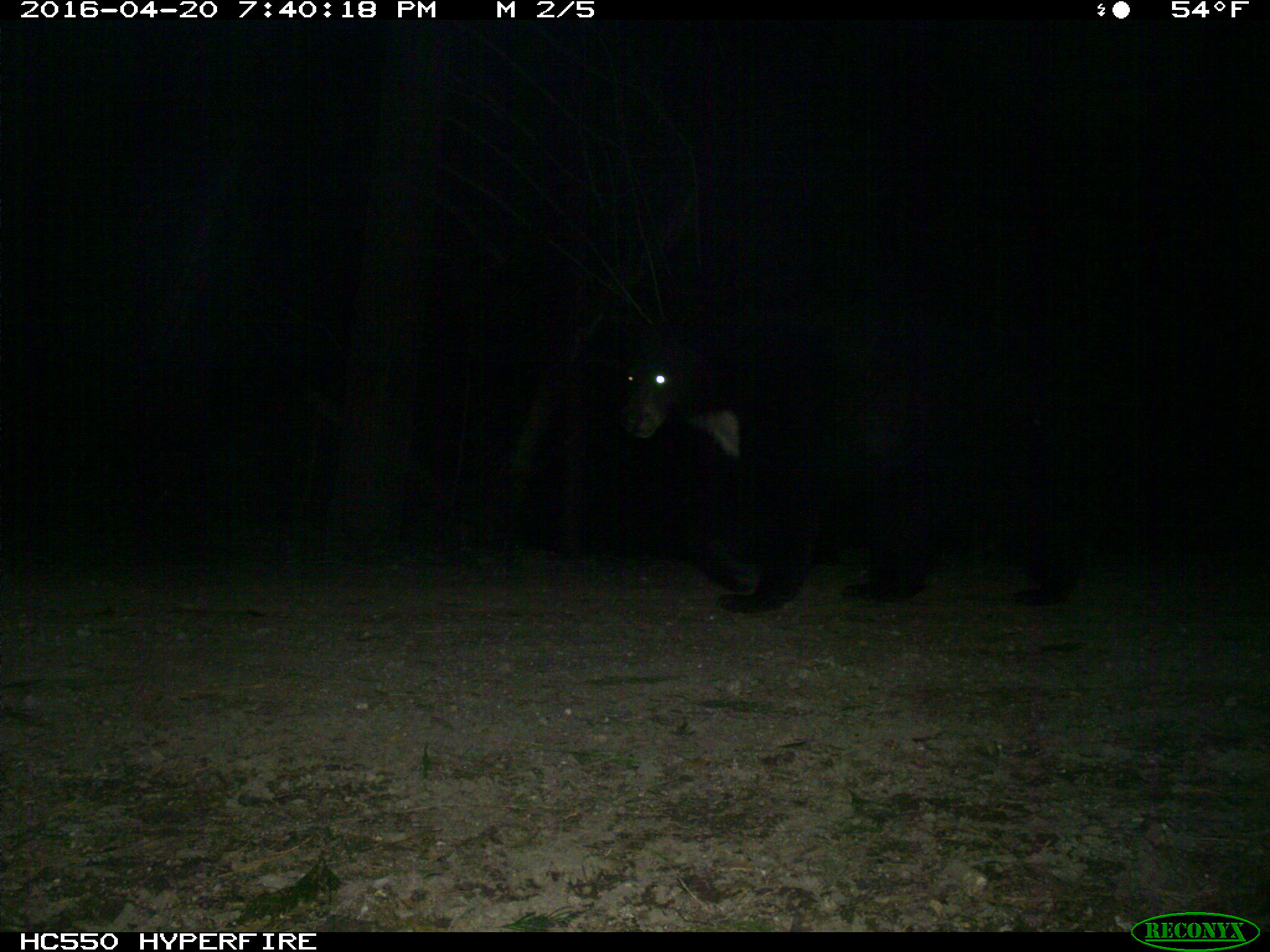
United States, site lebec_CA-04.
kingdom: Animalia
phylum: Chordata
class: Mammalia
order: Carnivora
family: Ursidae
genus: Ursus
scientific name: Ursus americanus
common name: american black bear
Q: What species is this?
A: Ursus americanus (american black bear).